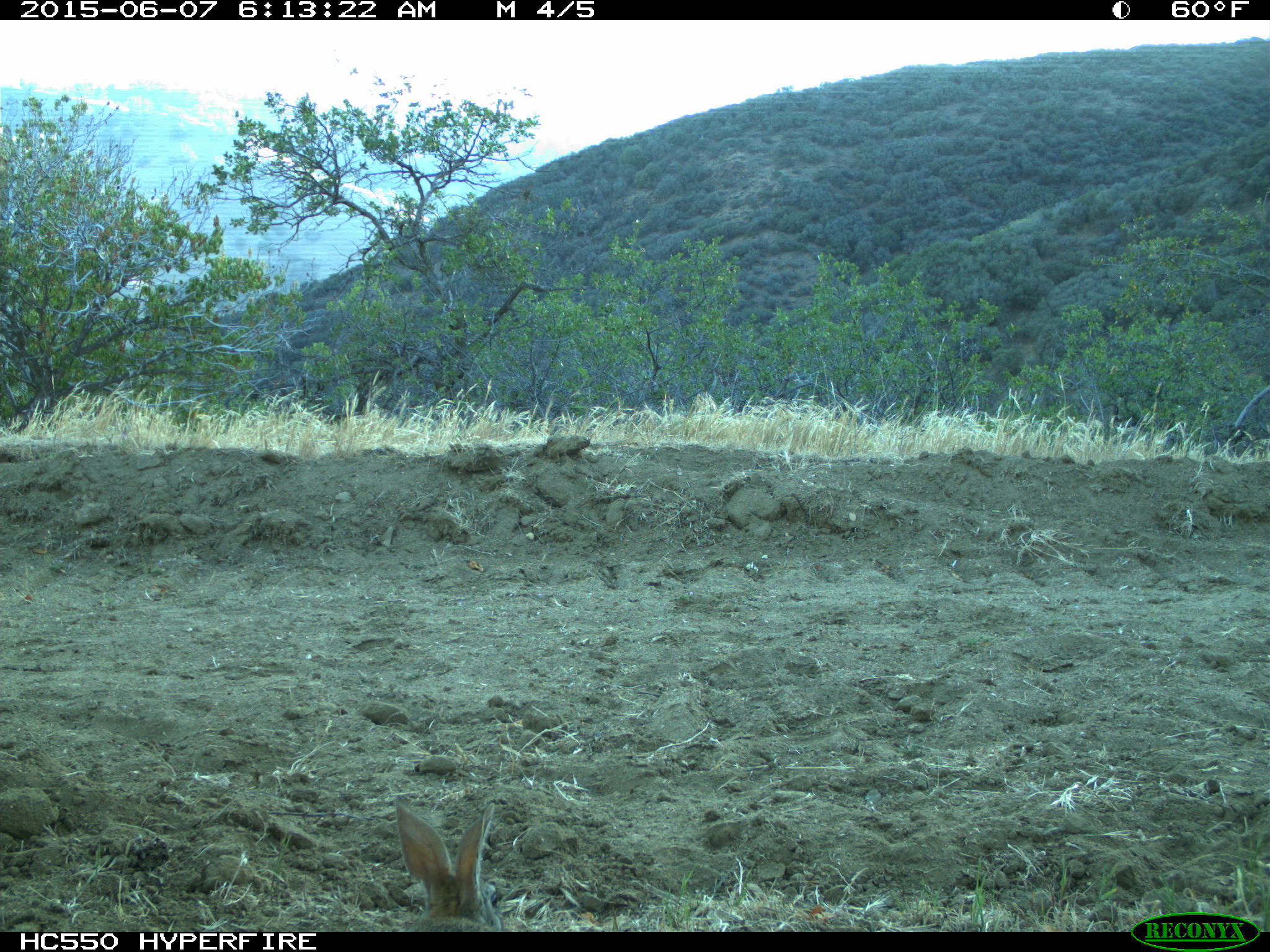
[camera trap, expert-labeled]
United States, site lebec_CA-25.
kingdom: Animalia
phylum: Chordata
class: Mammalia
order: Lagomorpha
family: Leporidae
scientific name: Leporidae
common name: rabbits and hares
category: unidentified rabbit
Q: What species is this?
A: Unidentified rabbit (rabbits and hares) (Leporidae).